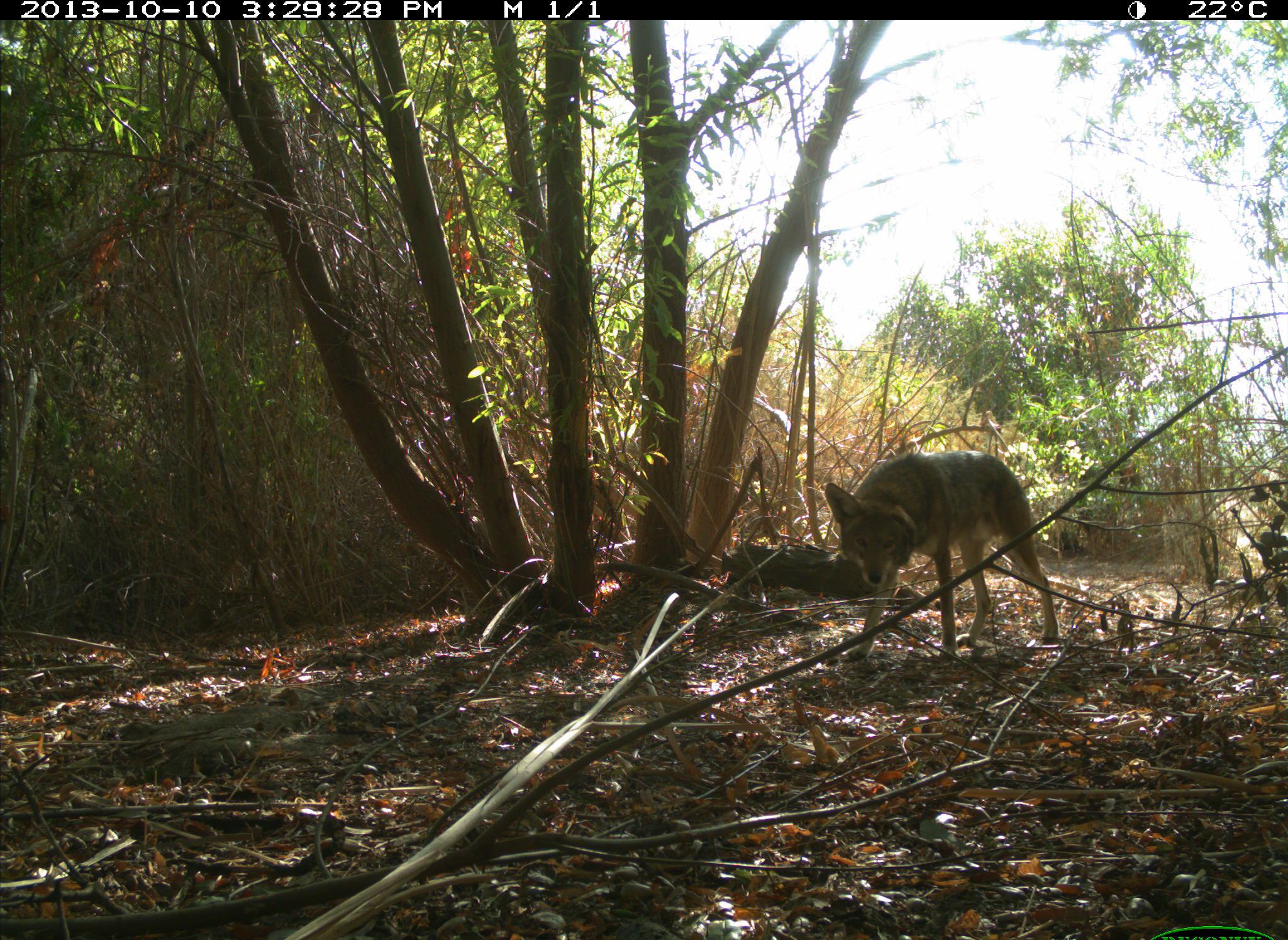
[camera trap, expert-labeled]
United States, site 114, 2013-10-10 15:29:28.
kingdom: Animalia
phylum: Chordata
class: Mammalia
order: Carnivora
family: Canidae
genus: Canis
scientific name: Canis latrans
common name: coyote